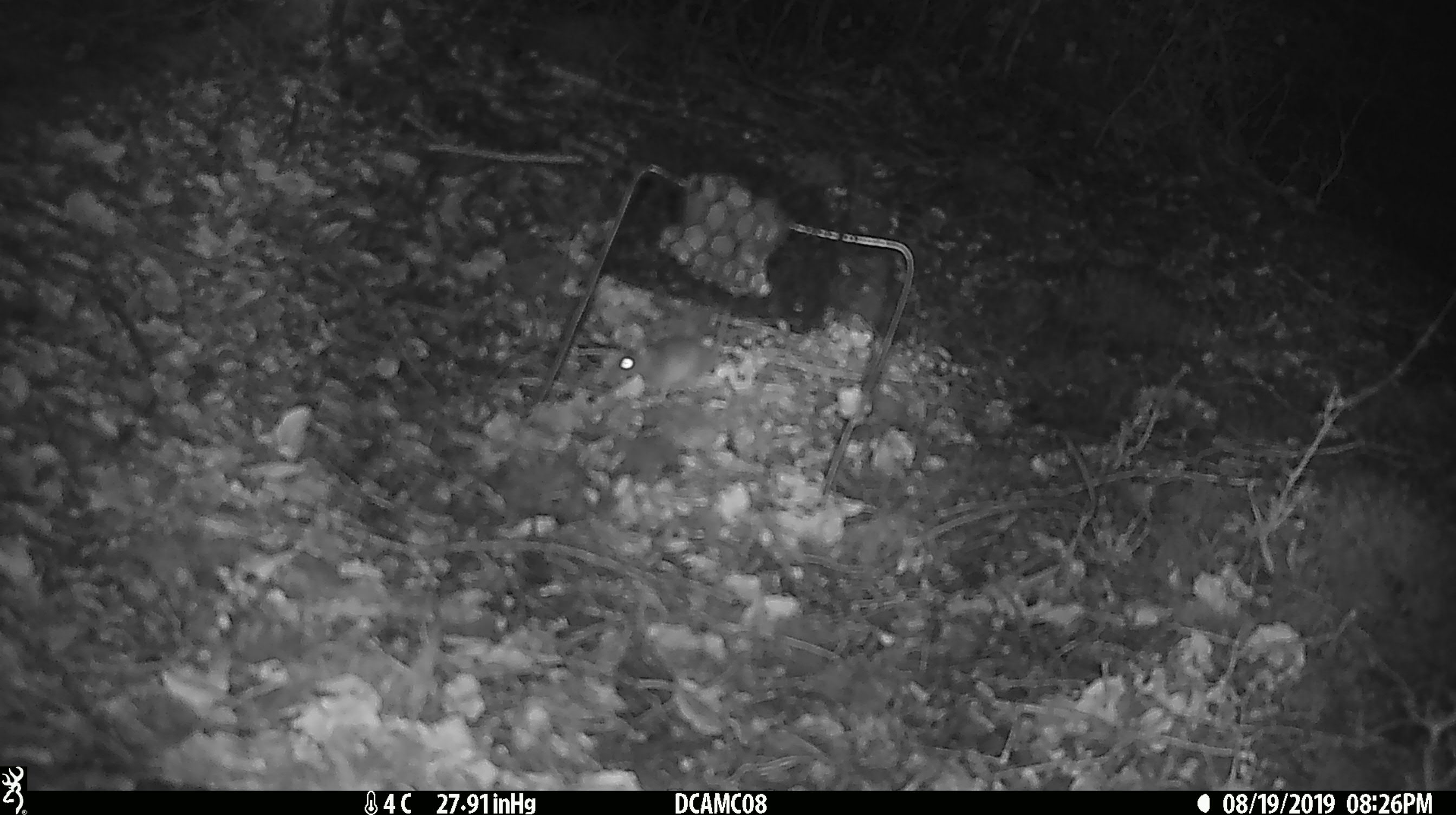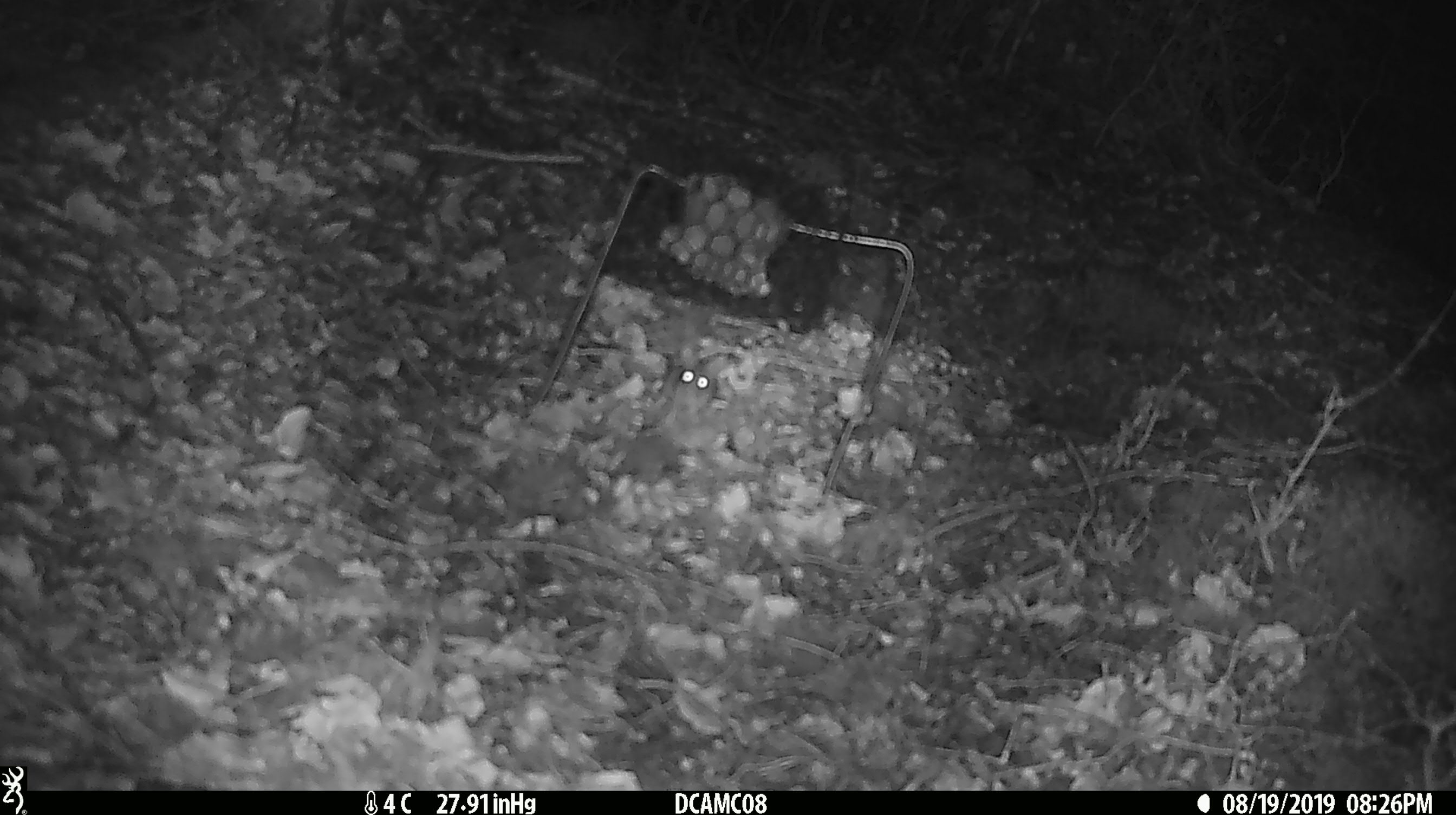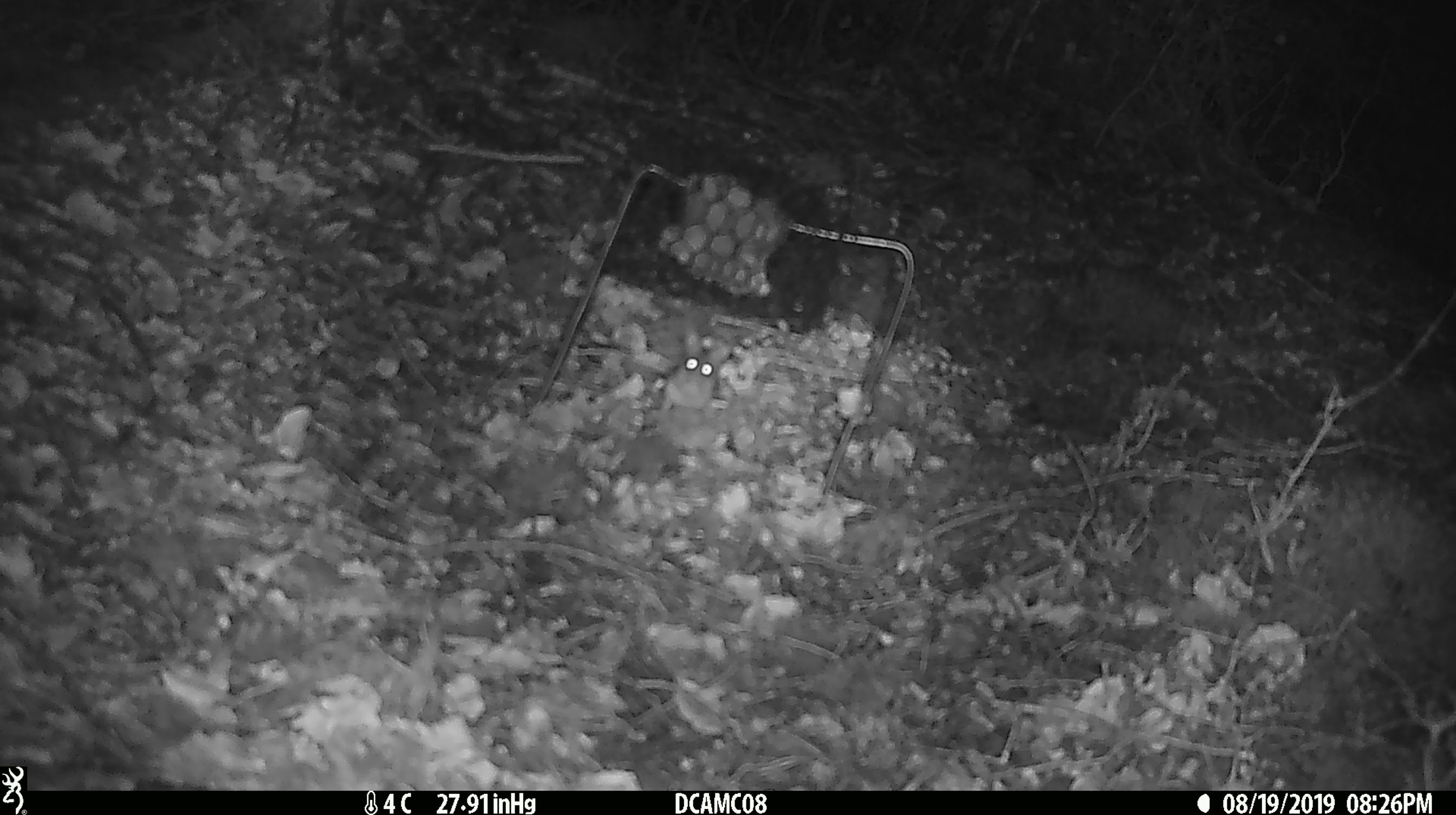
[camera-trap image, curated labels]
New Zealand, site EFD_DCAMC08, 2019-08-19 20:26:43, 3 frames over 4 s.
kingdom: Animalia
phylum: Chordata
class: Mammalia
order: Rodentia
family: Muridae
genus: Mus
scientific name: Mus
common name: mouse